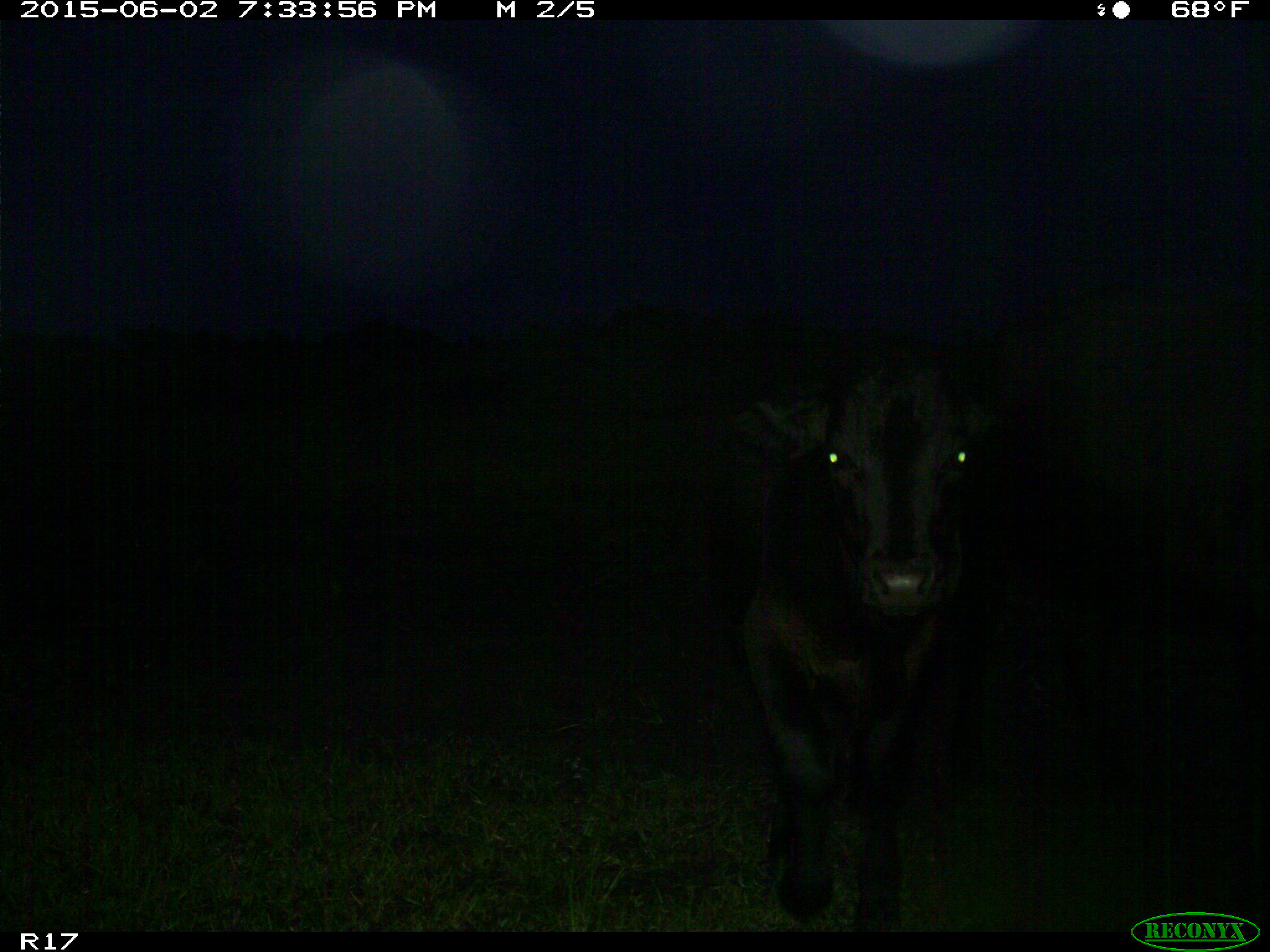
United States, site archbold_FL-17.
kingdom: Animalia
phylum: Chordata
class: Mammalia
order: Artiodactyla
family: Bovidae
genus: Bos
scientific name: Bos taurus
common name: domestic cow